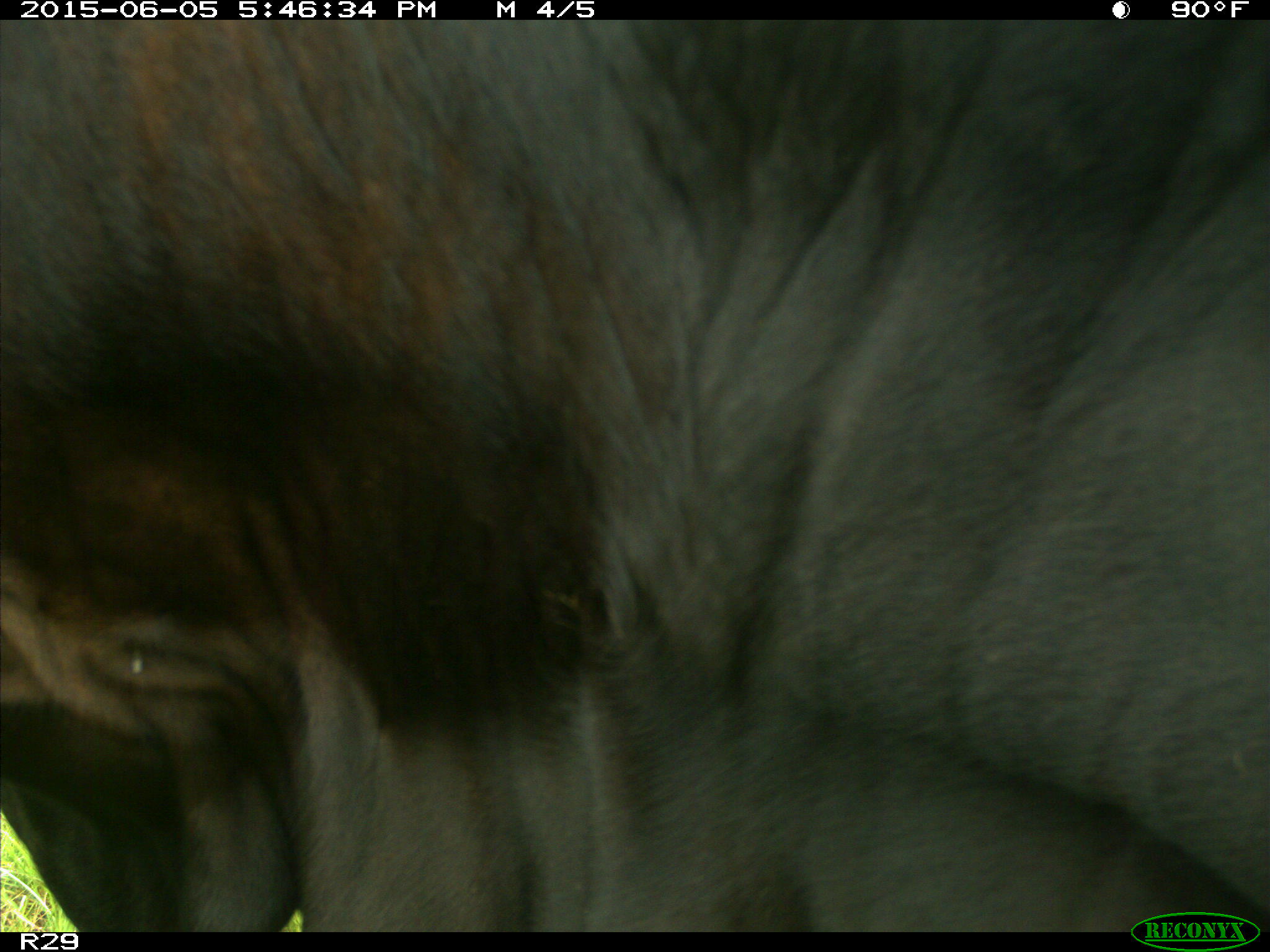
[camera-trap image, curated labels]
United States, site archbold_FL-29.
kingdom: Animalia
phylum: Chordata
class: Mammalia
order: Artiodactyla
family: Bovidae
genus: Bos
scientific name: Bos taurus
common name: domestic cow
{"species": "Bos taurus (domestic cow)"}